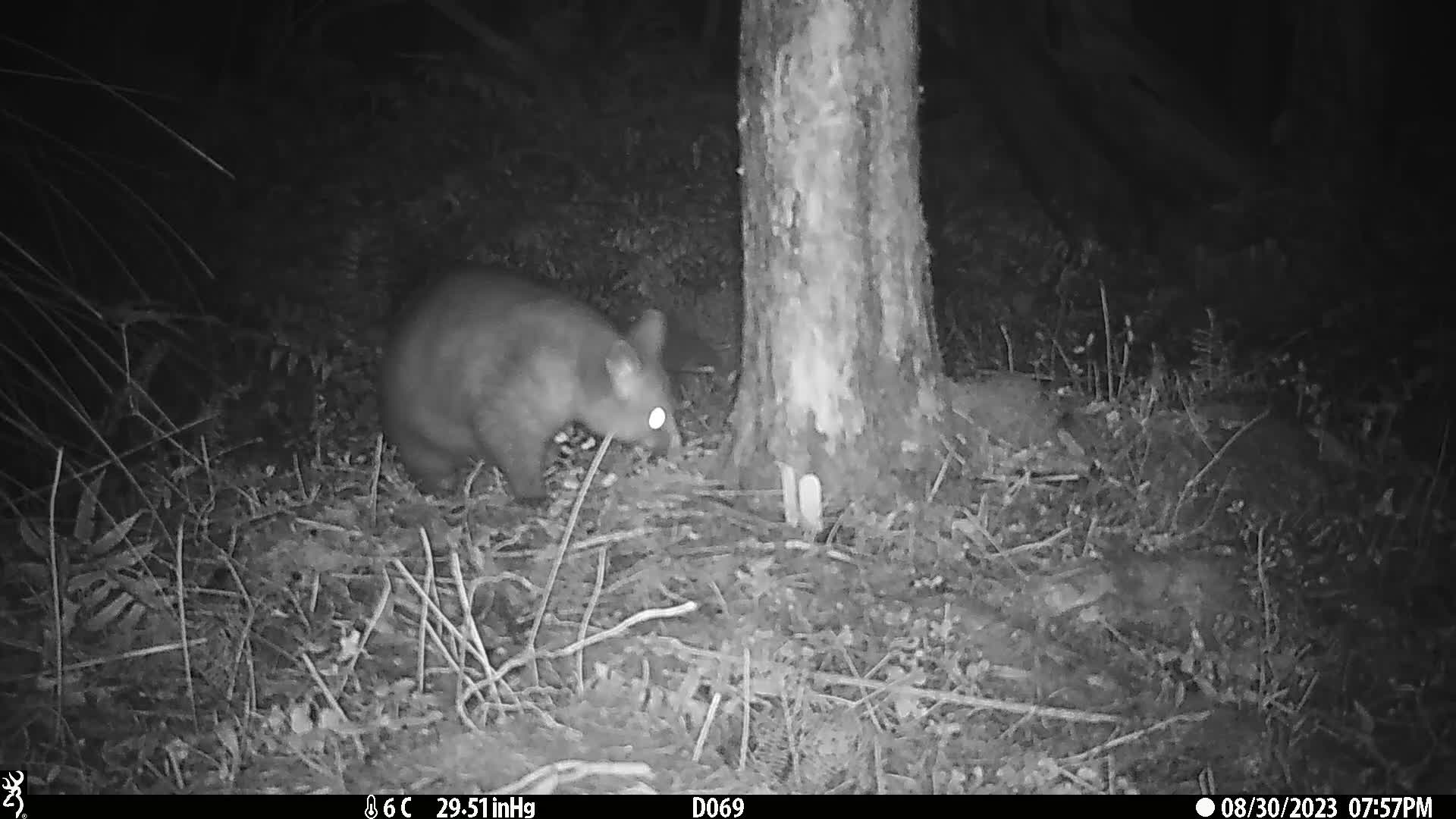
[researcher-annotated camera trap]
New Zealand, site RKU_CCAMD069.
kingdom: Animalia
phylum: Chordata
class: Mammalia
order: Diprotodontia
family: Phalangeridae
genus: Trichosurus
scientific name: Trichosurus vulpecula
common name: common brushtail possum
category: possum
Possum (common brushtail possum) (Trichosurus vulpecula).